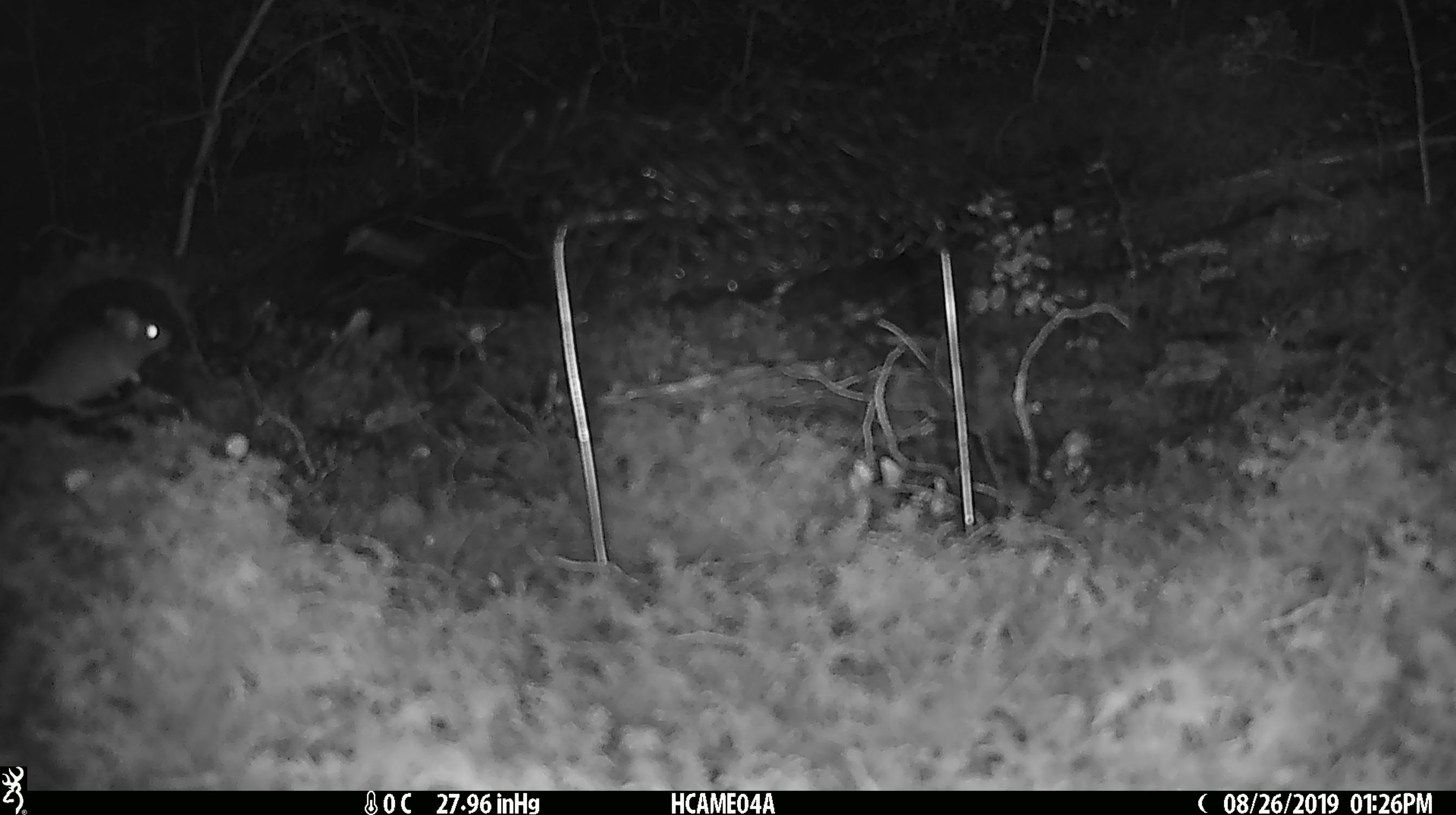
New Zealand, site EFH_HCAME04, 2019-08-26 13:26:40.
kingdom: Animalia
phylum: Chordata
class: Mammalia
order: Rodentia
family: Muridae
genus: Mus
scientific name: Mus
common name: mouse